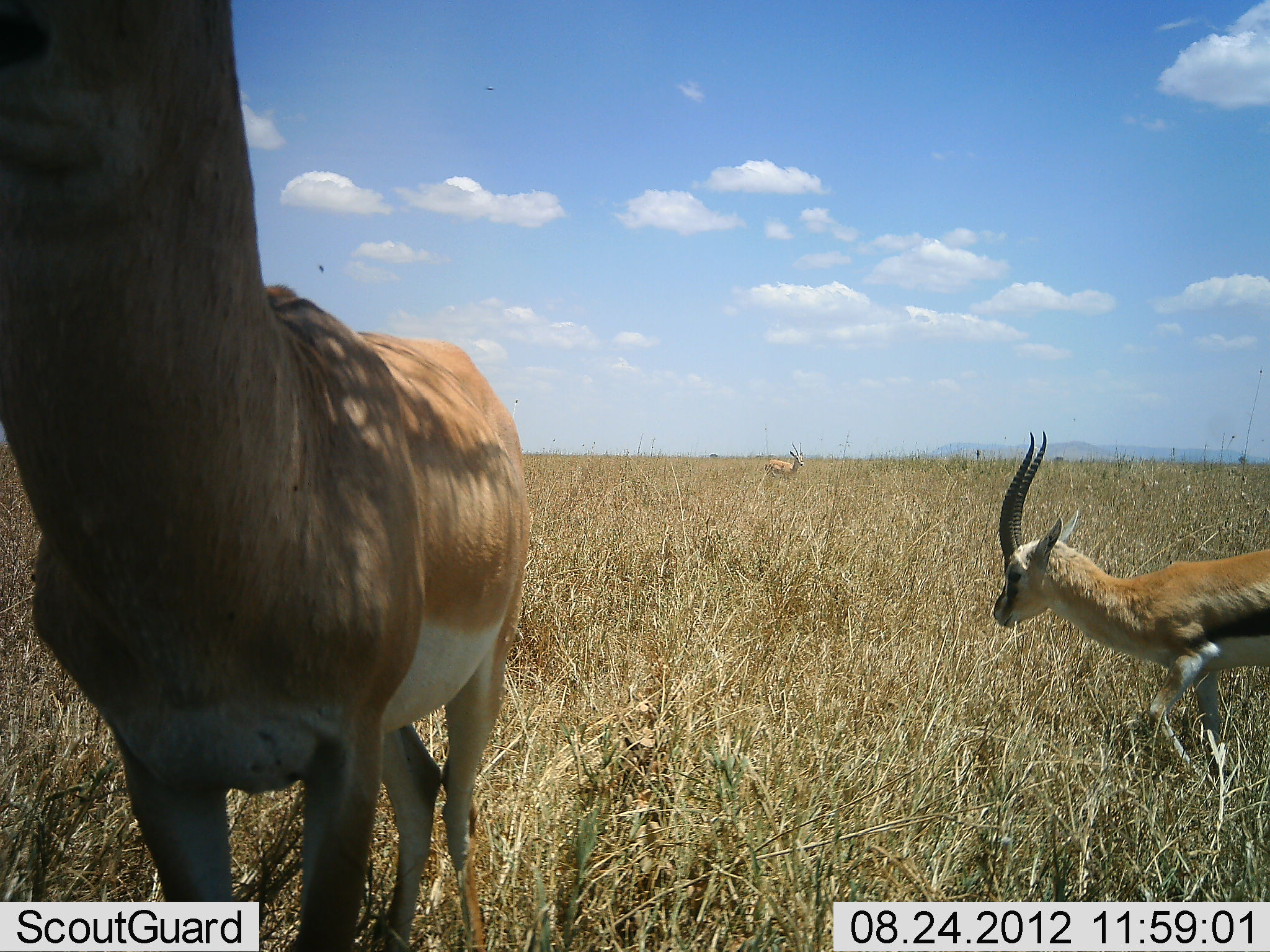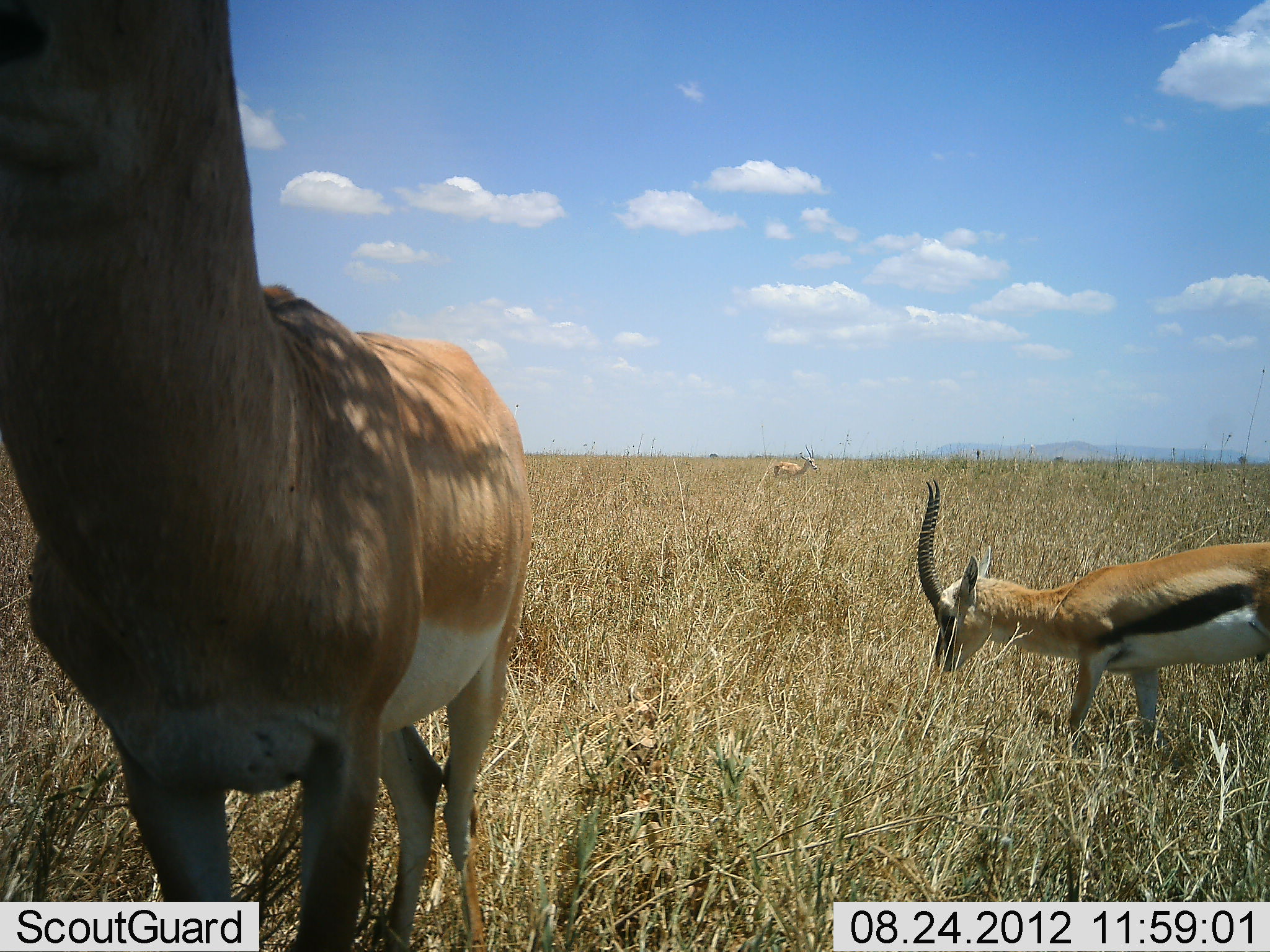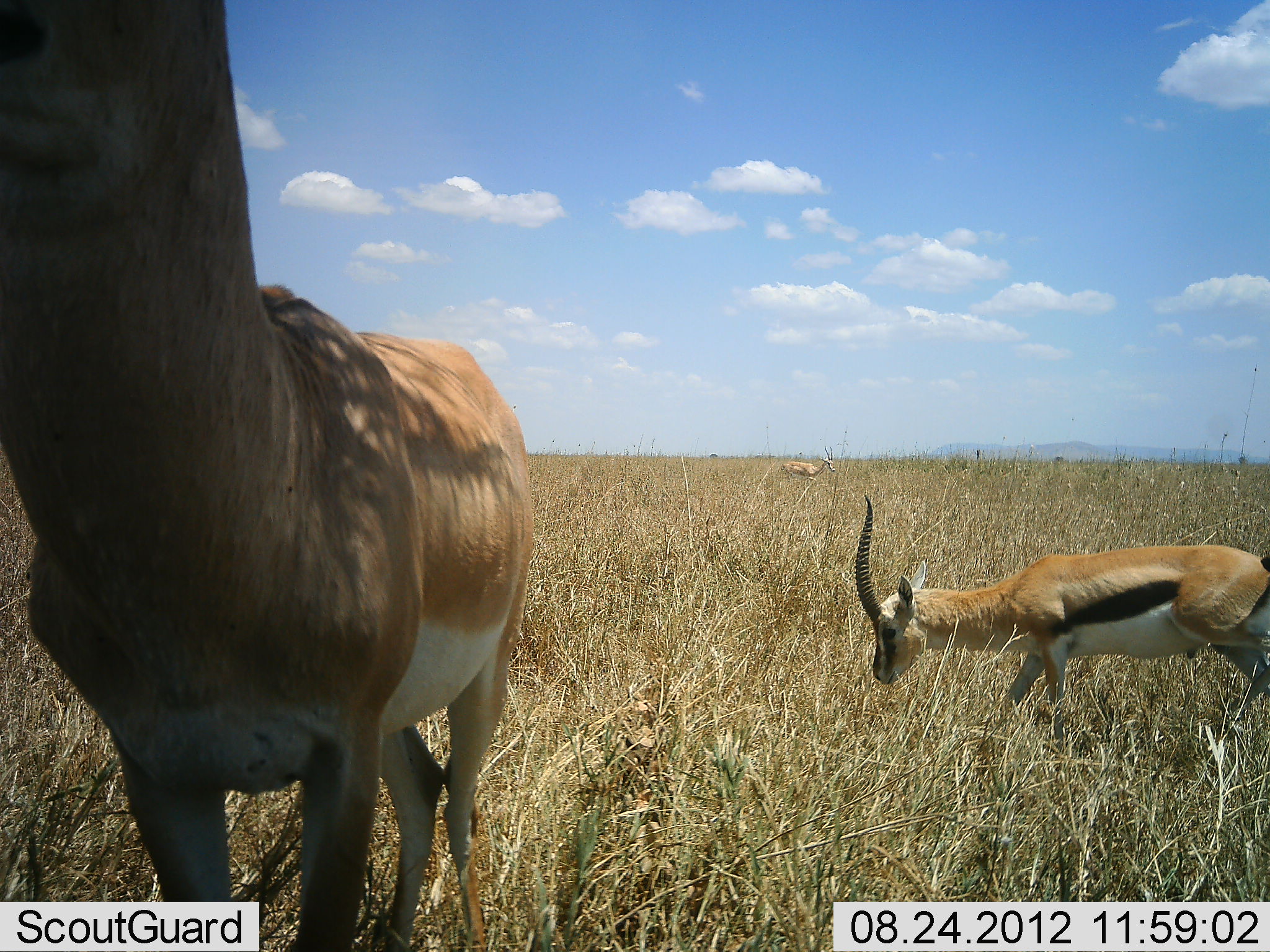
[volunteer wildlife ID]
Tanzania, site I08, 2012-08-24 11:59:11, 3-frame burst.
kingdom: Animalia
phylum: Chordata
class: Mammalia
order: Artiodactyla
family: Bovidae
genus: Eudorcas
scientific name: Eudorcas thomsonii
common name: thomson's gazelle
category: gazellethomsons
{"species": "gazellethomsons (thomson's gazelle) (Eudorcas thomsonii)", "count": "2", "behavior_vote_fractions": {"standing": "59%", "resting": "0%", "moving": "35%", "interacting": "0%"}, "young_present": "6%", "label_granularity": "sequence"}